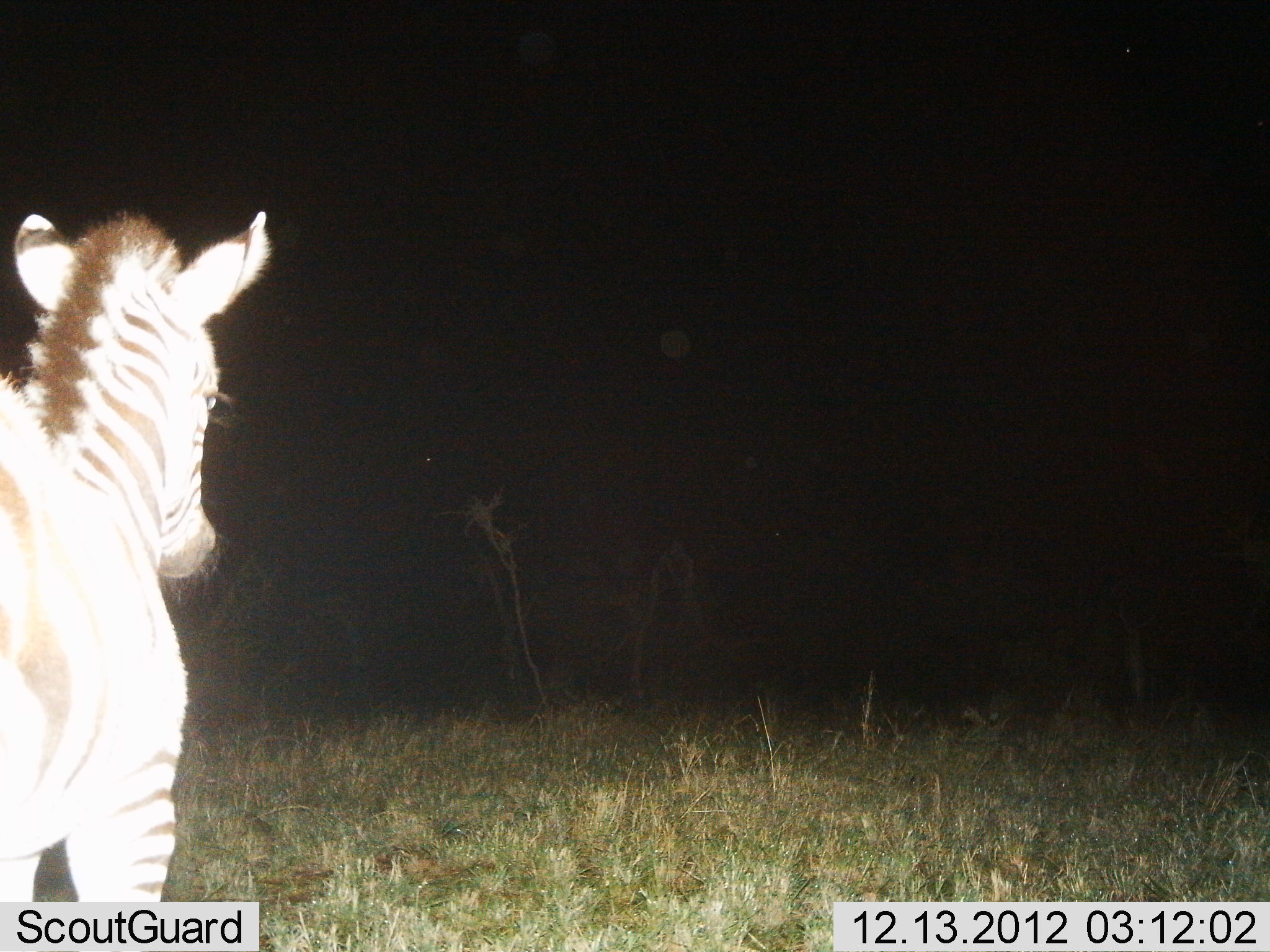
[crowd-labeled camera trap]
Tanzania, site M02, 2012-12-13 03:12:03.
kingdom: Animalia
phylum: Chordata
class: Mammalia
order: Perissodactyla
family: Equidae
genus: Equus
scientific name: Equus quagga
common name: plains zebra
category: zebra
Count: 1.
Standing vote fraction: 87%.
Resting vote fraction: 0%.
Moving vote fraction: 13%.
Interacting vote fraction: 0%.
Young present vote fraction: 27%.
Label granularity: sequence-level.